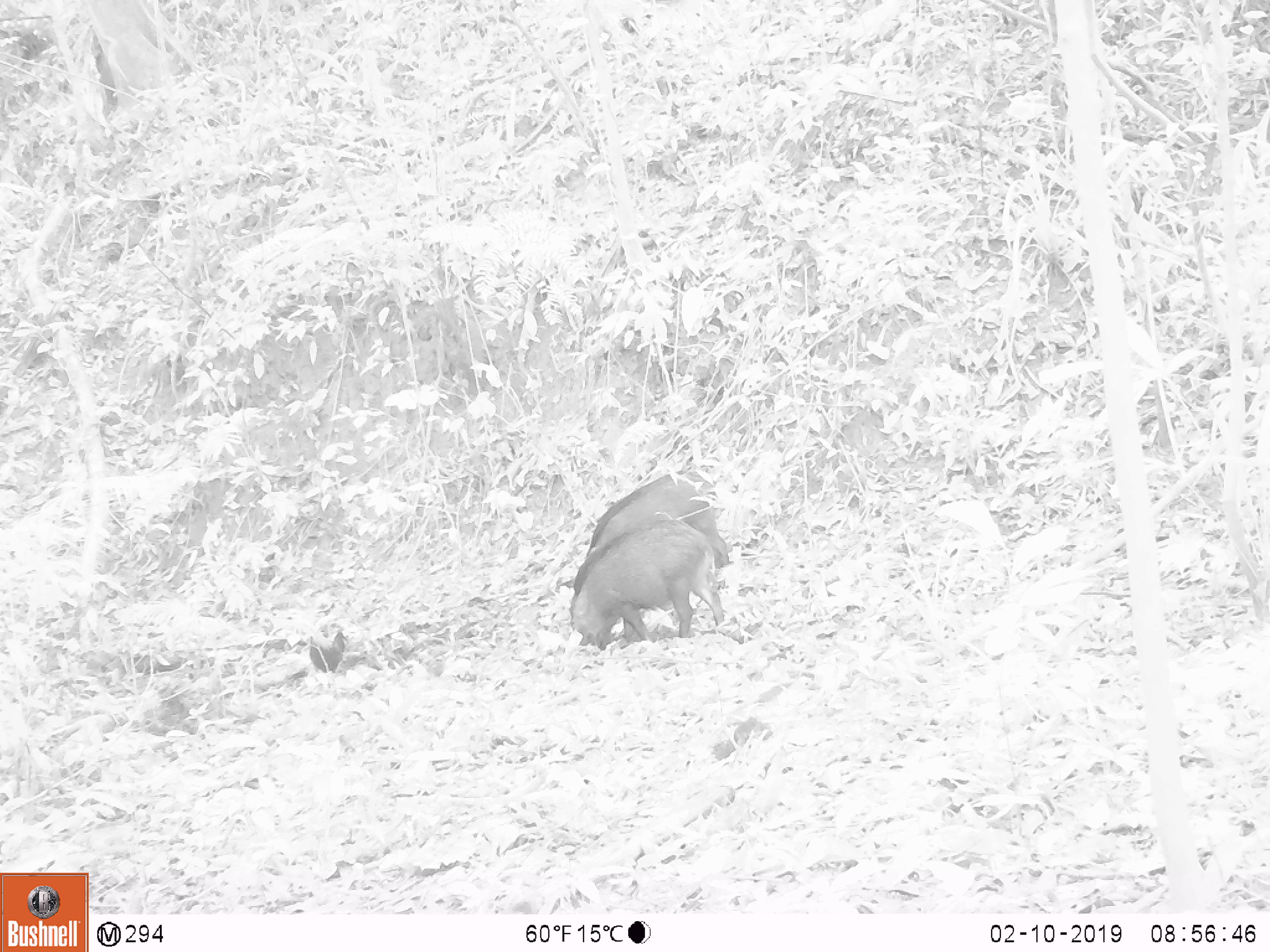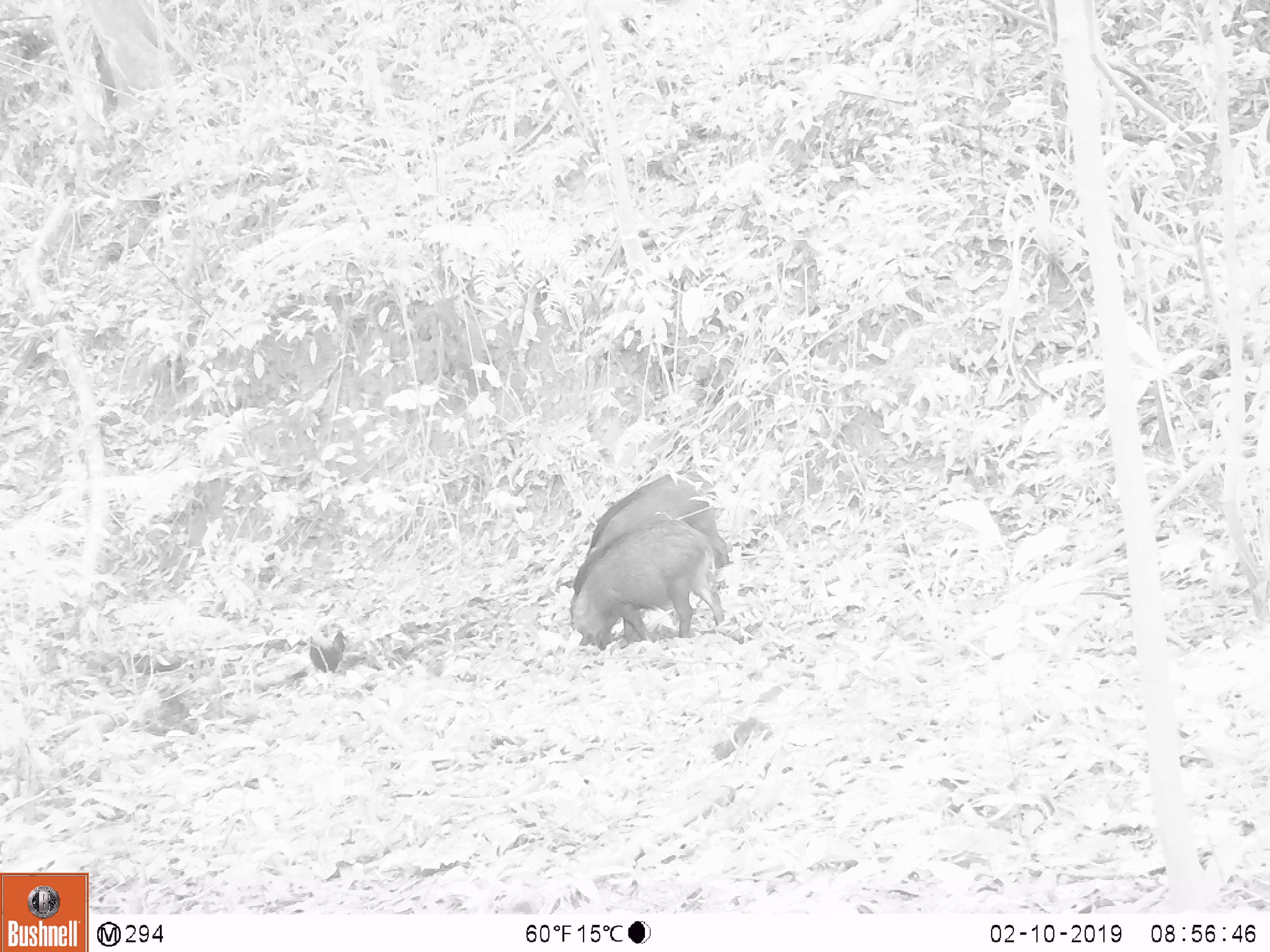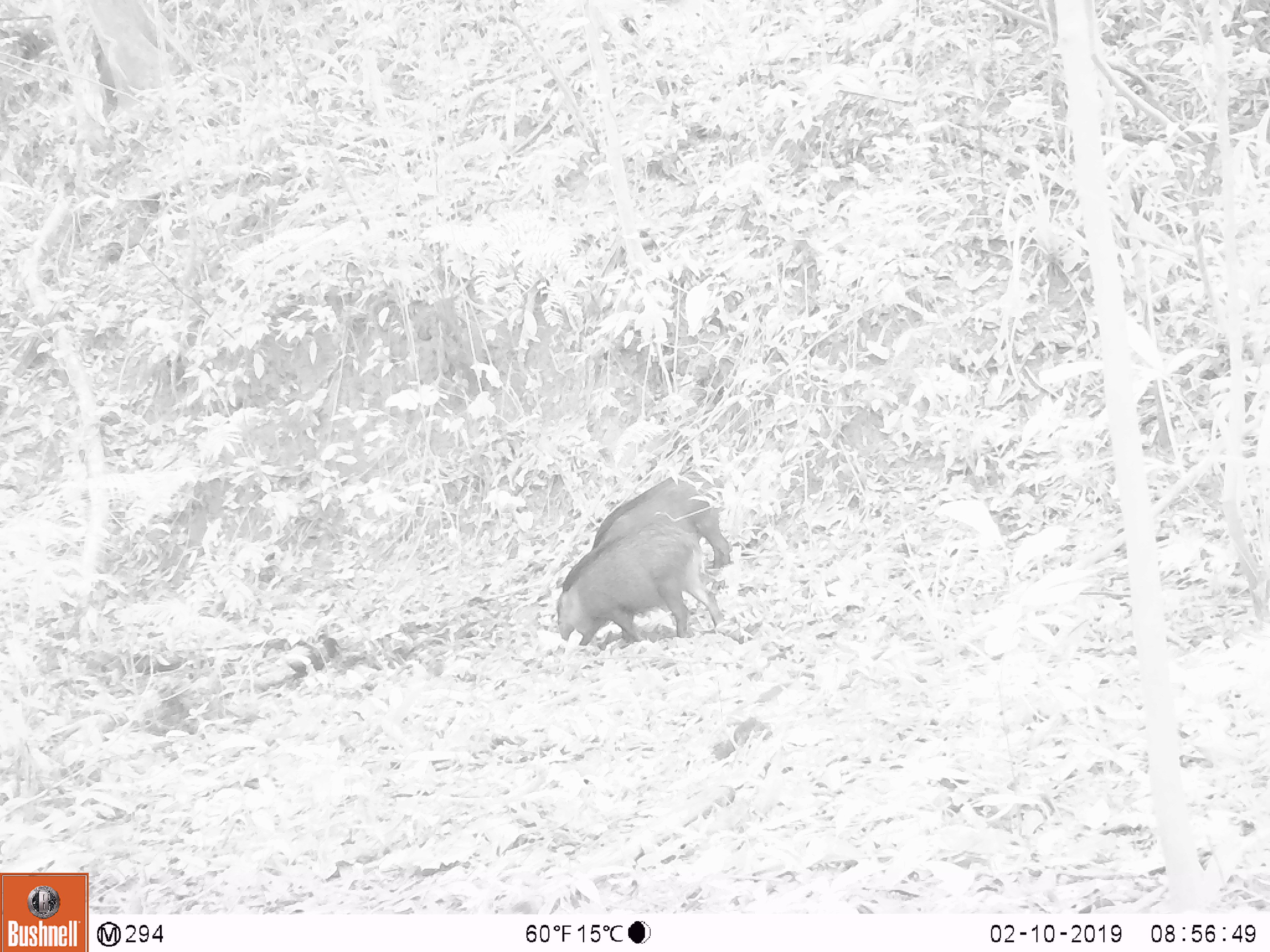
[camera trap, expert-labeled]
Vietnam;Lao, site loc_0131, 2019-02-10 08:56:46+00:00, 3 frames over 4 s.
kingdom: Animalia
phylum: Chordata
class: Aves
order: Galliformes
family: Phasianidae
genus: Gallus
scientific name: Gallus gallus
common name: red junglefowl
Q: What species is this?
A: Red junglefowl (Gallus gallus).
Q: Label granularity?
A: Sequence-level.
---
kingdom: Animalia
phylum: Chordata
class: Mammalia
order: Artiodactyla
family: Suidae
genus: Sus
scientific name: Sus scrofa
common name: eurasian wild pig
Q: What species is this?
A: Eurasian wild pig (Sus scrofa).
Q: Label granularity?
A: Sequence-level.